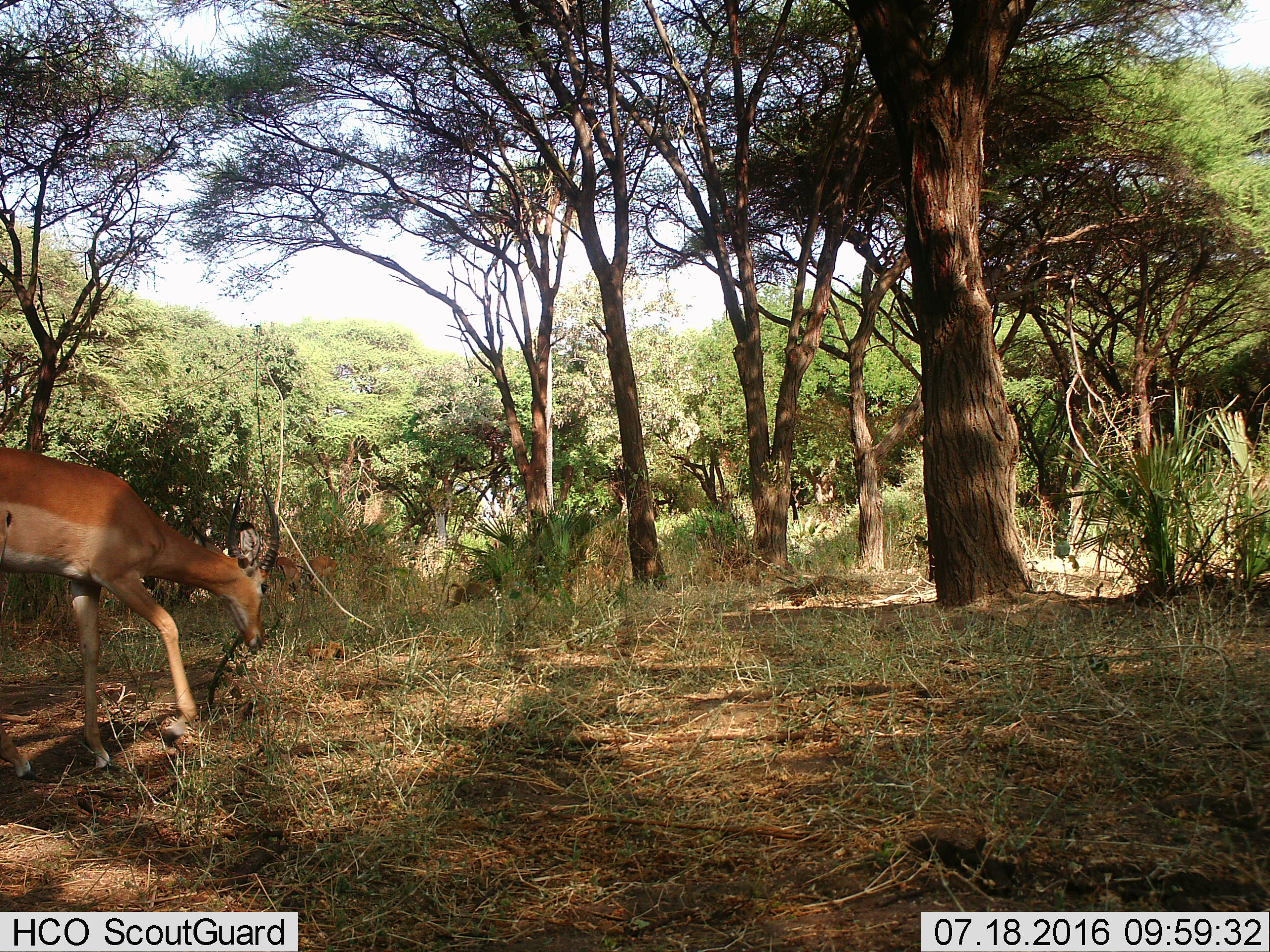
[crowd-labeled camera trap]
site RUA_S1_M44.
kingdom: Animalia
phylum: Chordata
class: Mammalia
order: Artiodactyla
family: Bovidae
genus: Aepyceros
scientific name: Aepyceros melampus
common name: impala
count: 1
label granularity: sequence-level